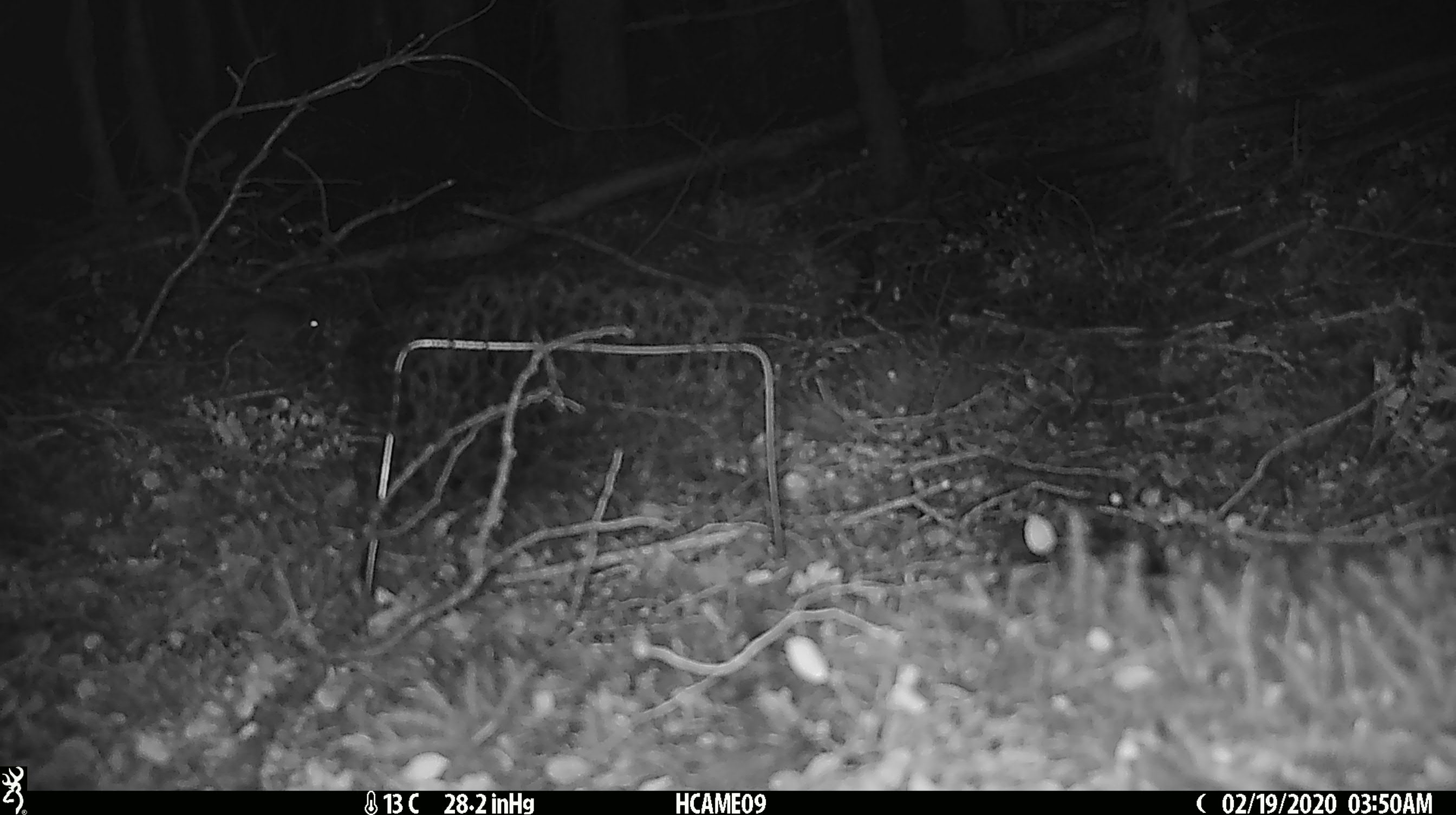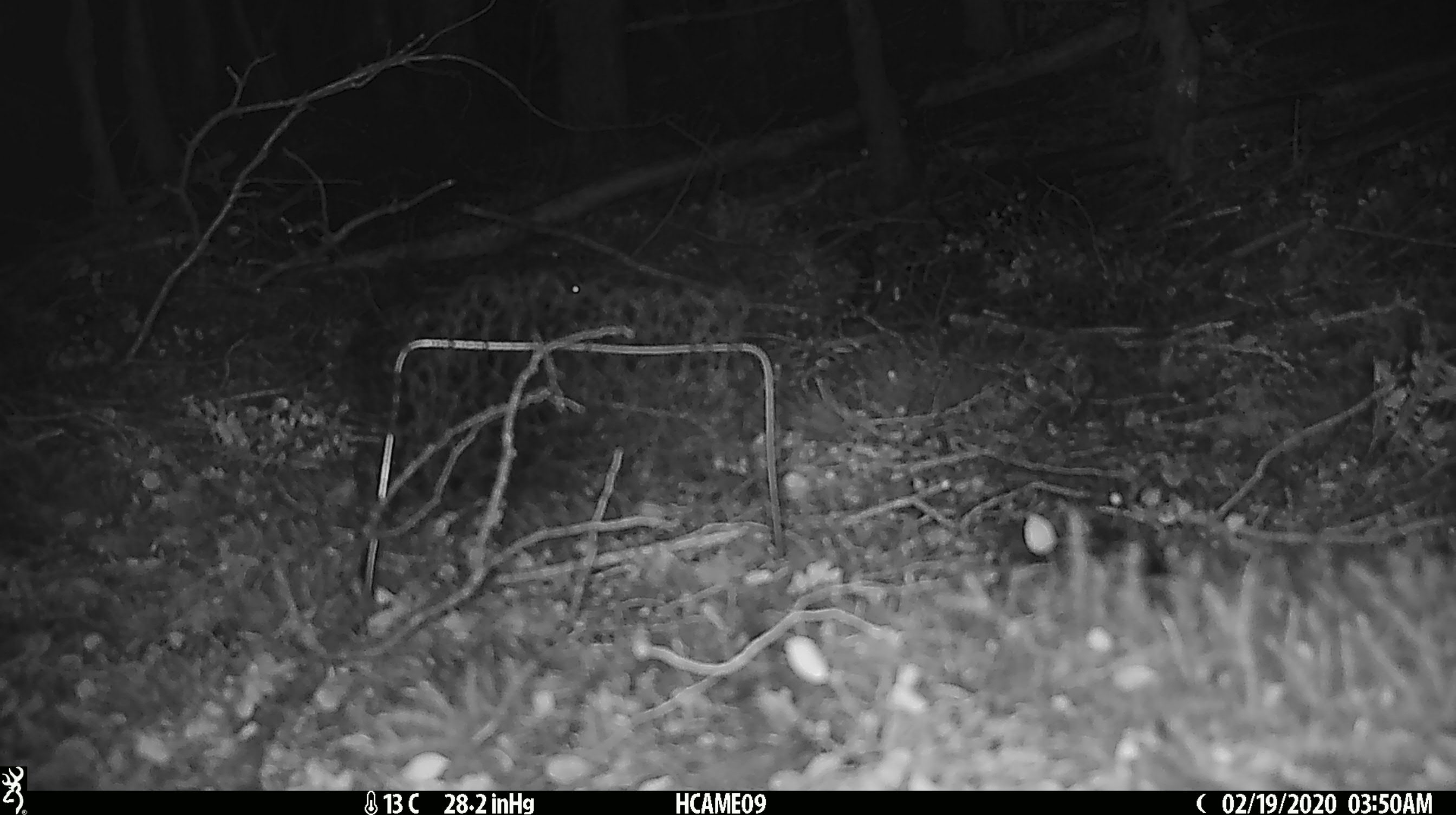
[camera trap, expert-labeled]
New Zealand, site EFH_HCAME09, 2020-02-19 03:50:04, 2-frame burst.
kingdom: Animalia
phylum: Chordata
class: Mammalia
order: Rodentia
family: Muridae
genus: Mus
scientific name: Mus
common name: mouse